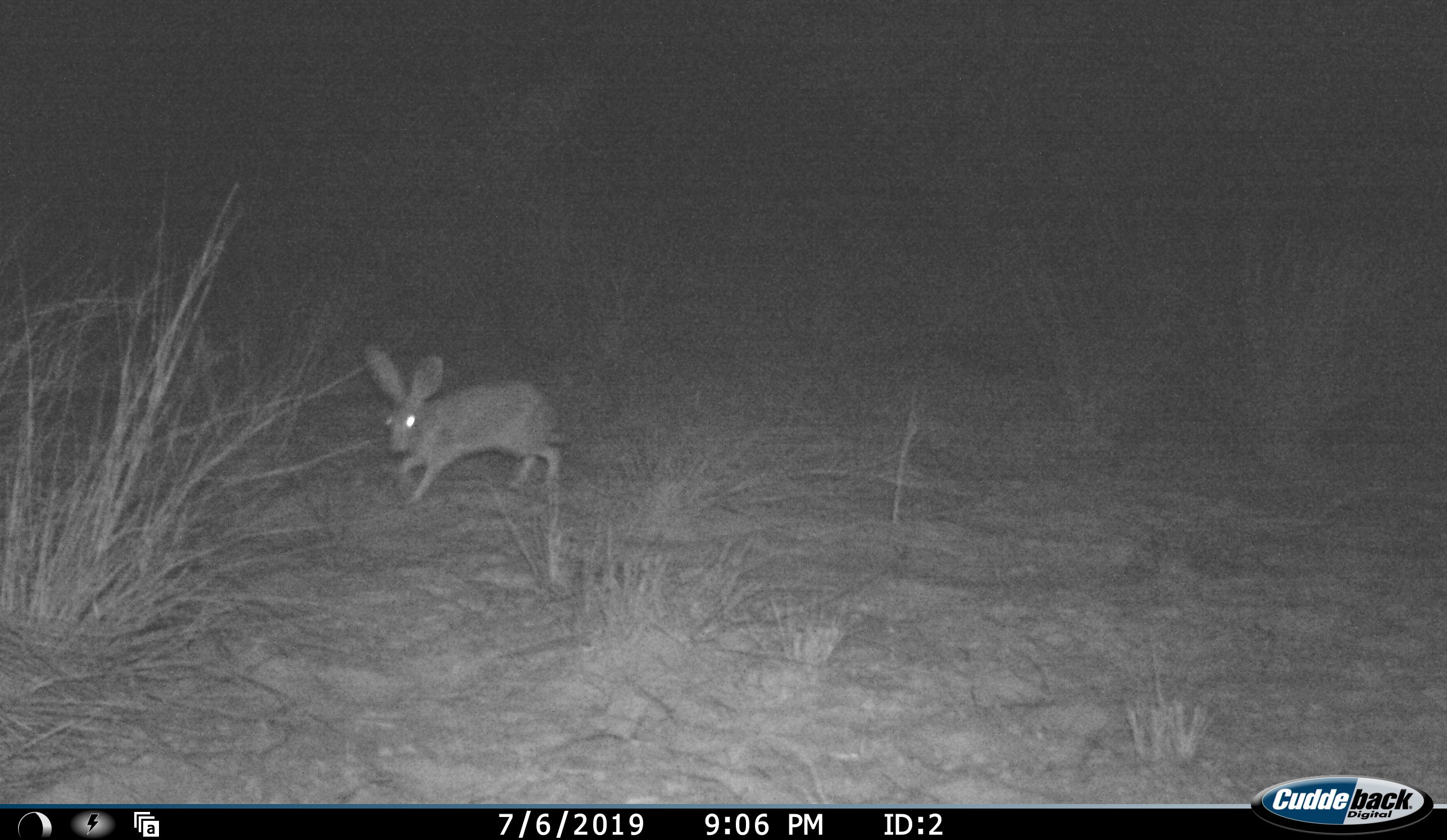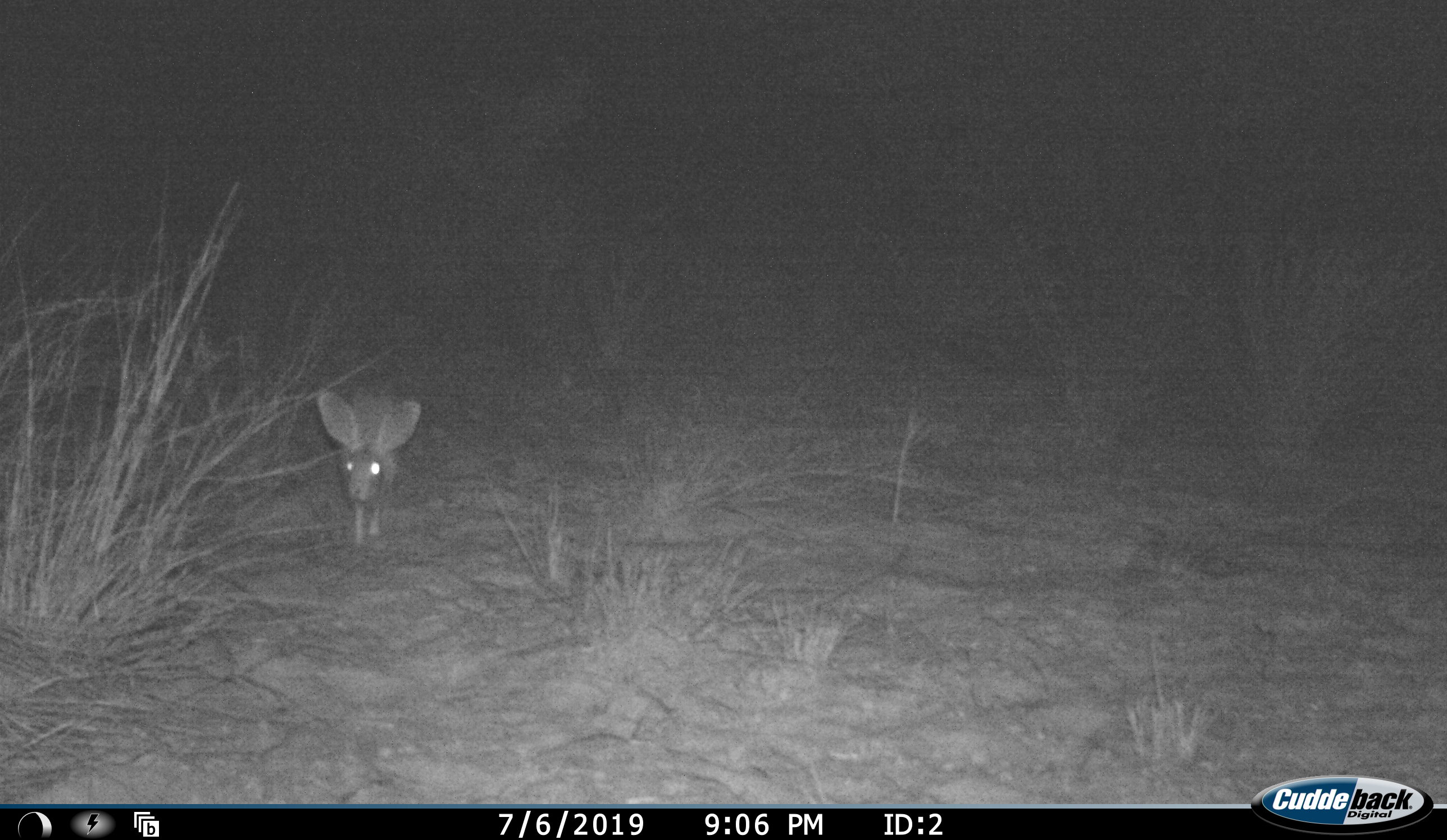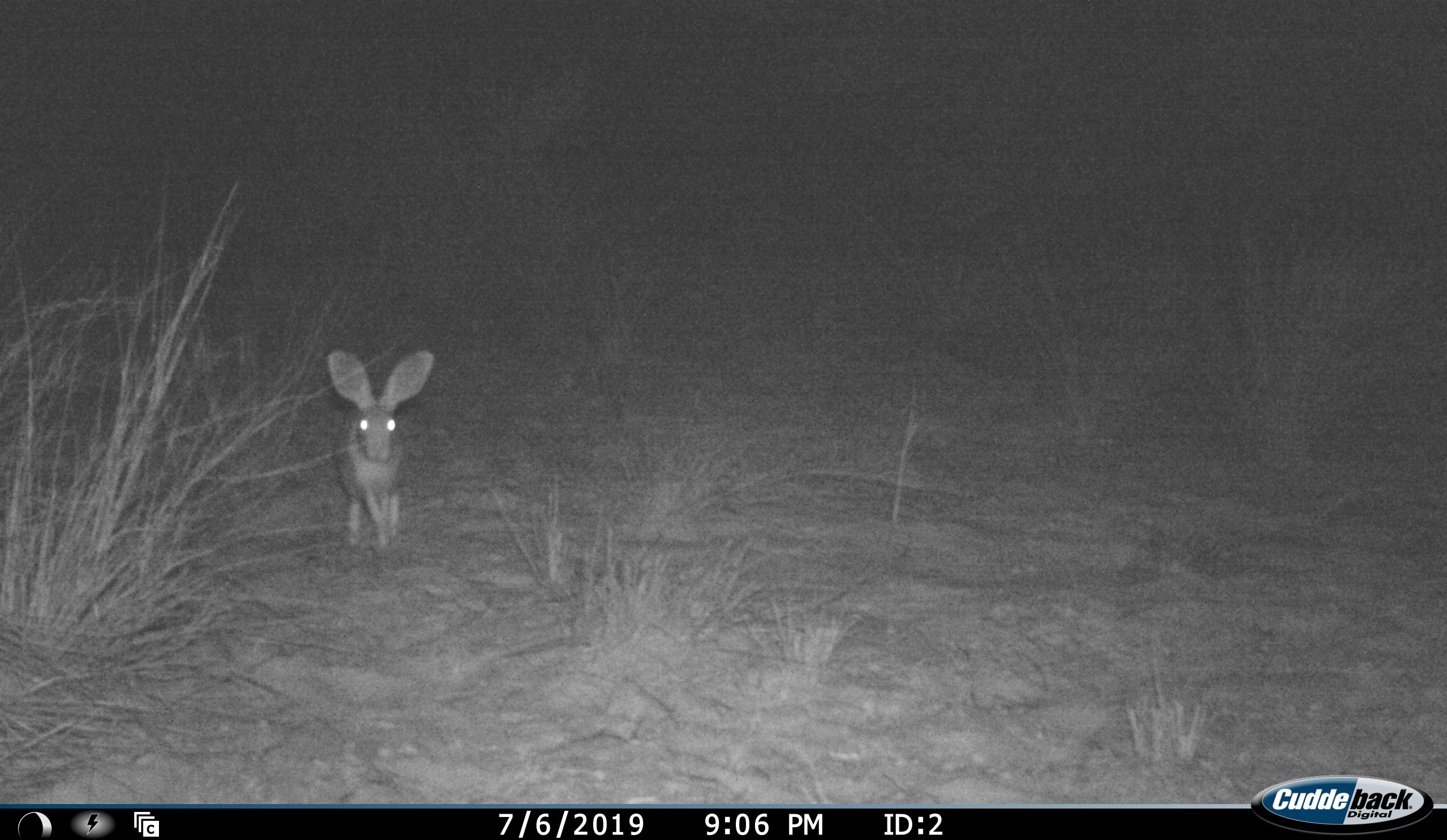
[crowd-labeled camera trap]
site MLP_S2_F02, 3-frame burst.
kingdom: Animalia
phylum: Chordata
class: Mammalia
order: Lagomorpha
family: Leporidae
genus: Lepus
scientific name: Lepus capensis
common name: cape hare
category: harecape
Harecape (cape hare) (Lepus capensis), count 1. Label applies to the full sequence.